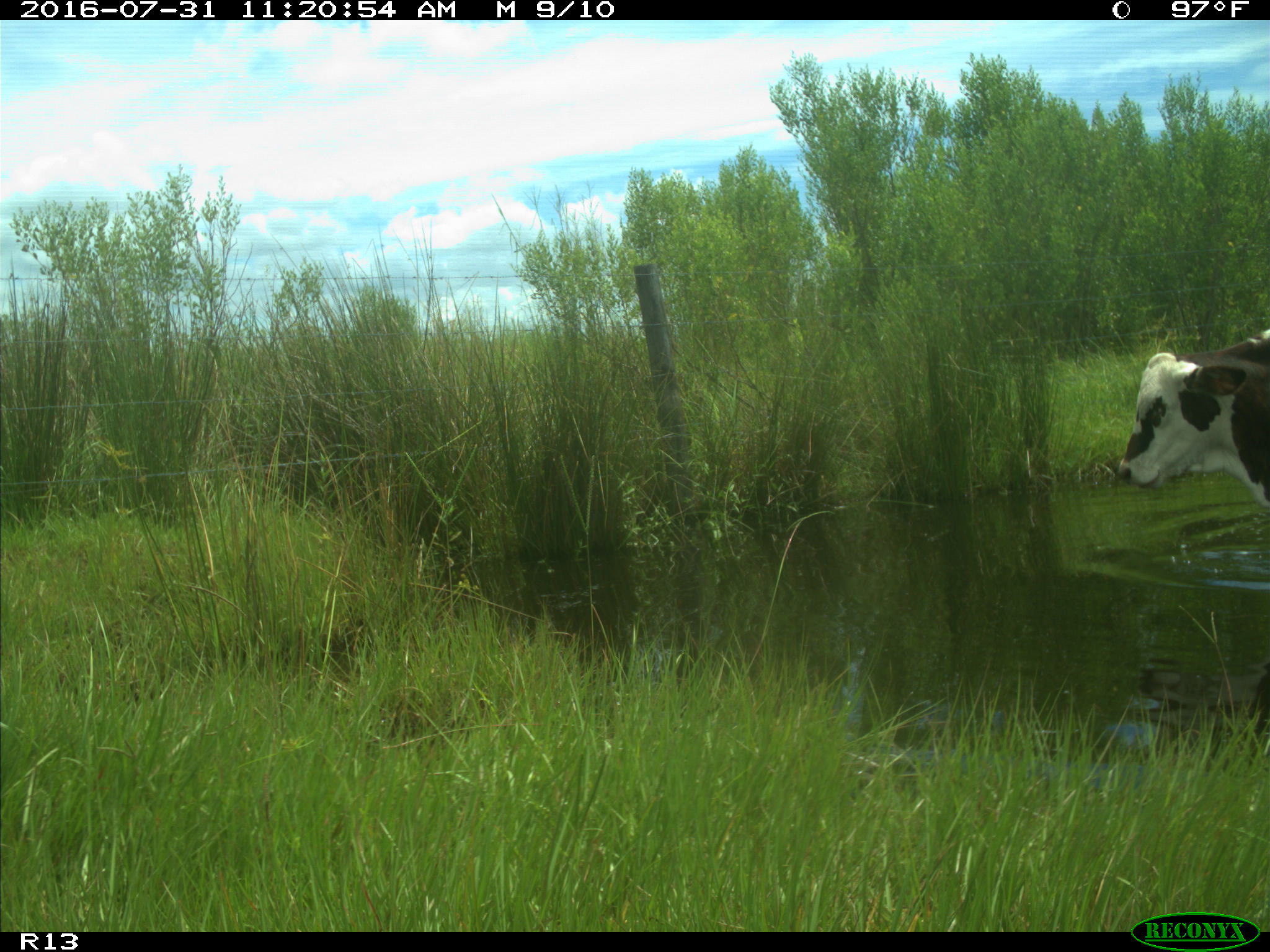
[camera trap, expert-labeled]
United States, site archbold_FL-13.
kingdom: Animalia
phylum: Chordata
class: Mammalia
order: Artiodactyla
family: Bovidae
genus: Bos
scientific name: Bos taurus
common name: domestic cow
Bos taurus (domestic cow).